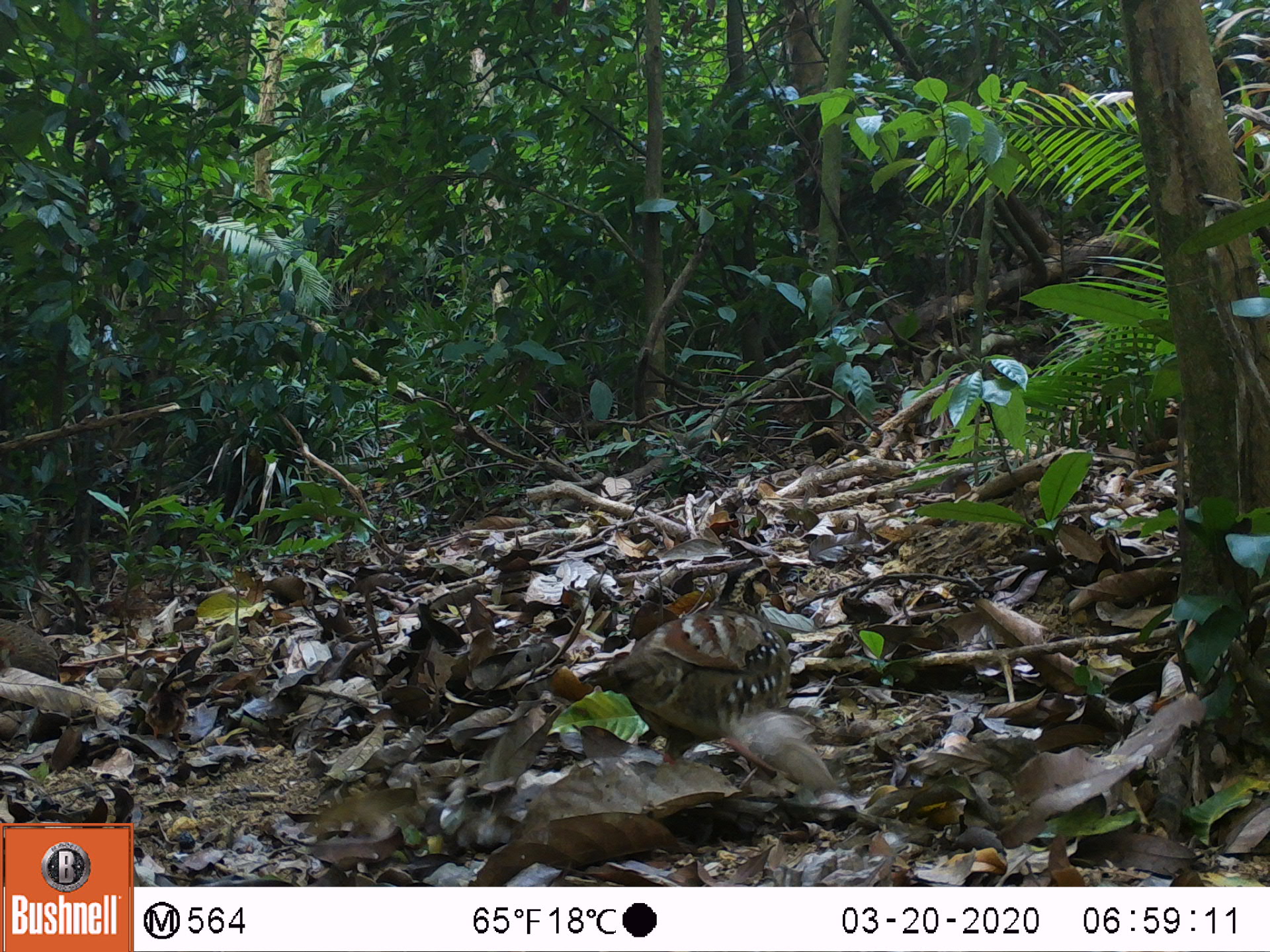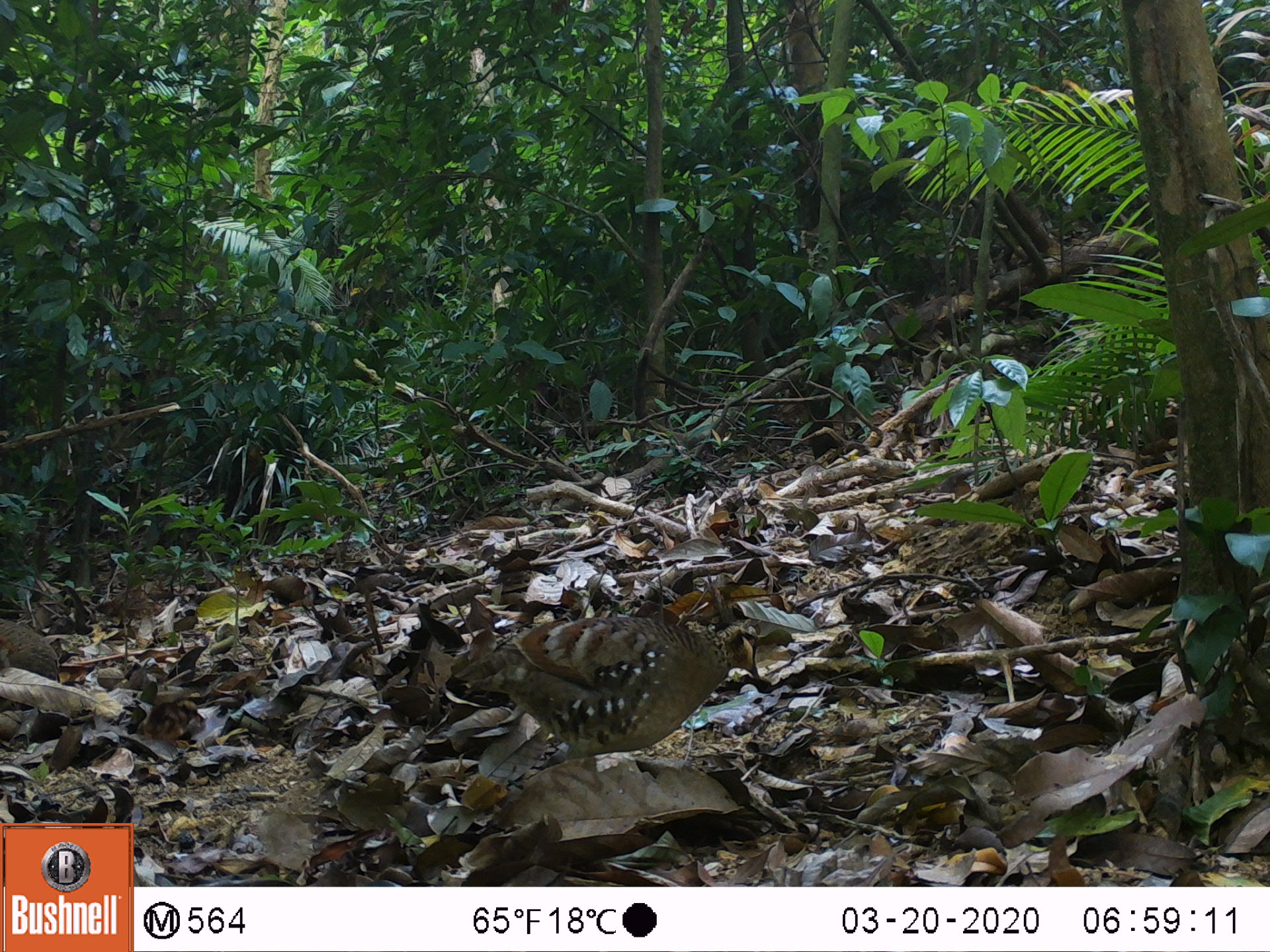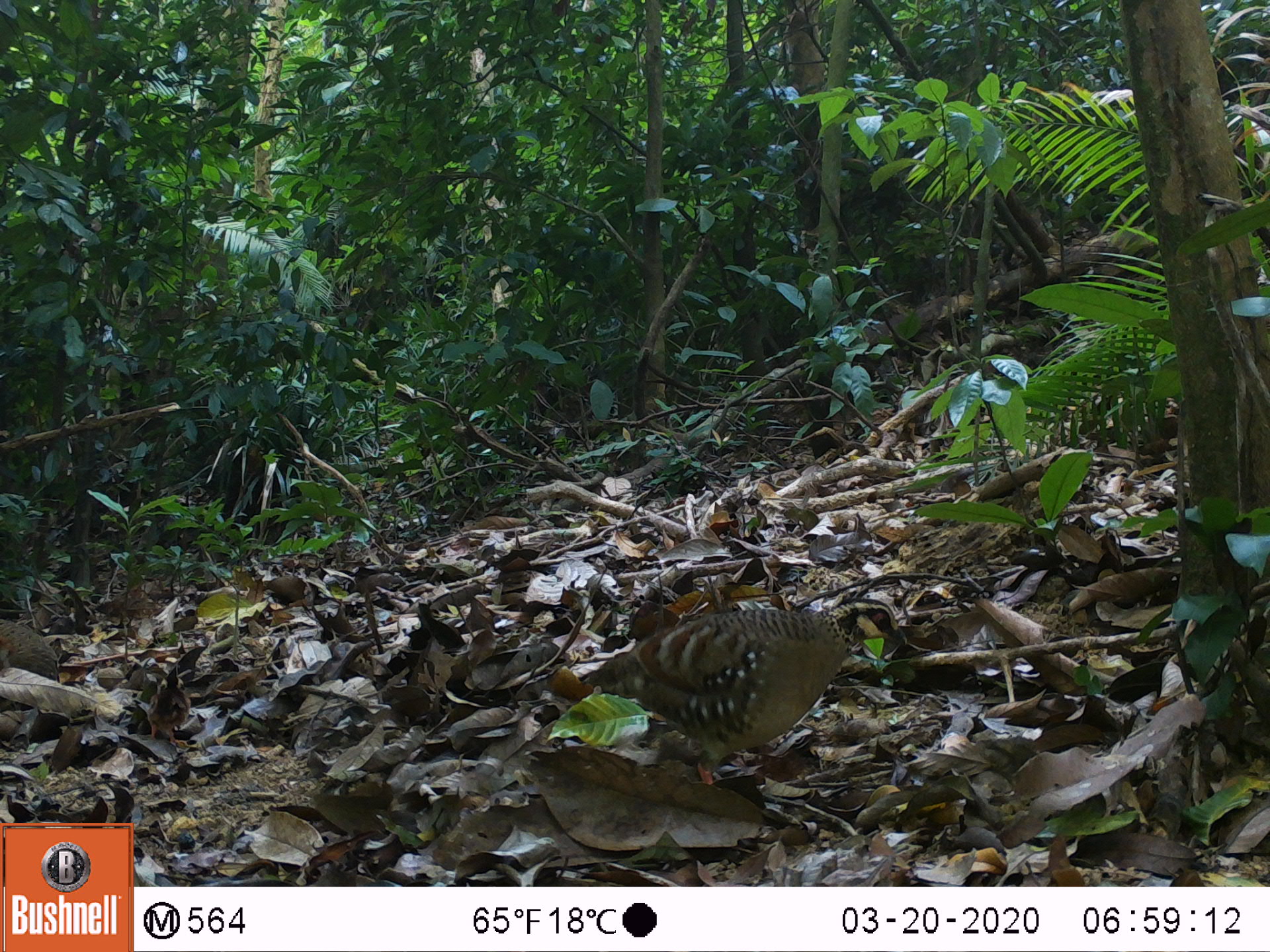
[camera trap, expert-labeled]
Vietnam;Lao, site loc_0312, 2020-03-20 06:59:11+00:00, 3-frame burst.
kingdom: Animalia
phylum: Chordata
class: Aves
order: Galliformes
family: Phasianidae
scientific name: Phasianidae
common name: partridge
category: unidentified partridge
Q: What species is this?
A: Unidentified partridge (partridge) (Phasianidae).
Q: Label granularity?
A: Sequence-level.